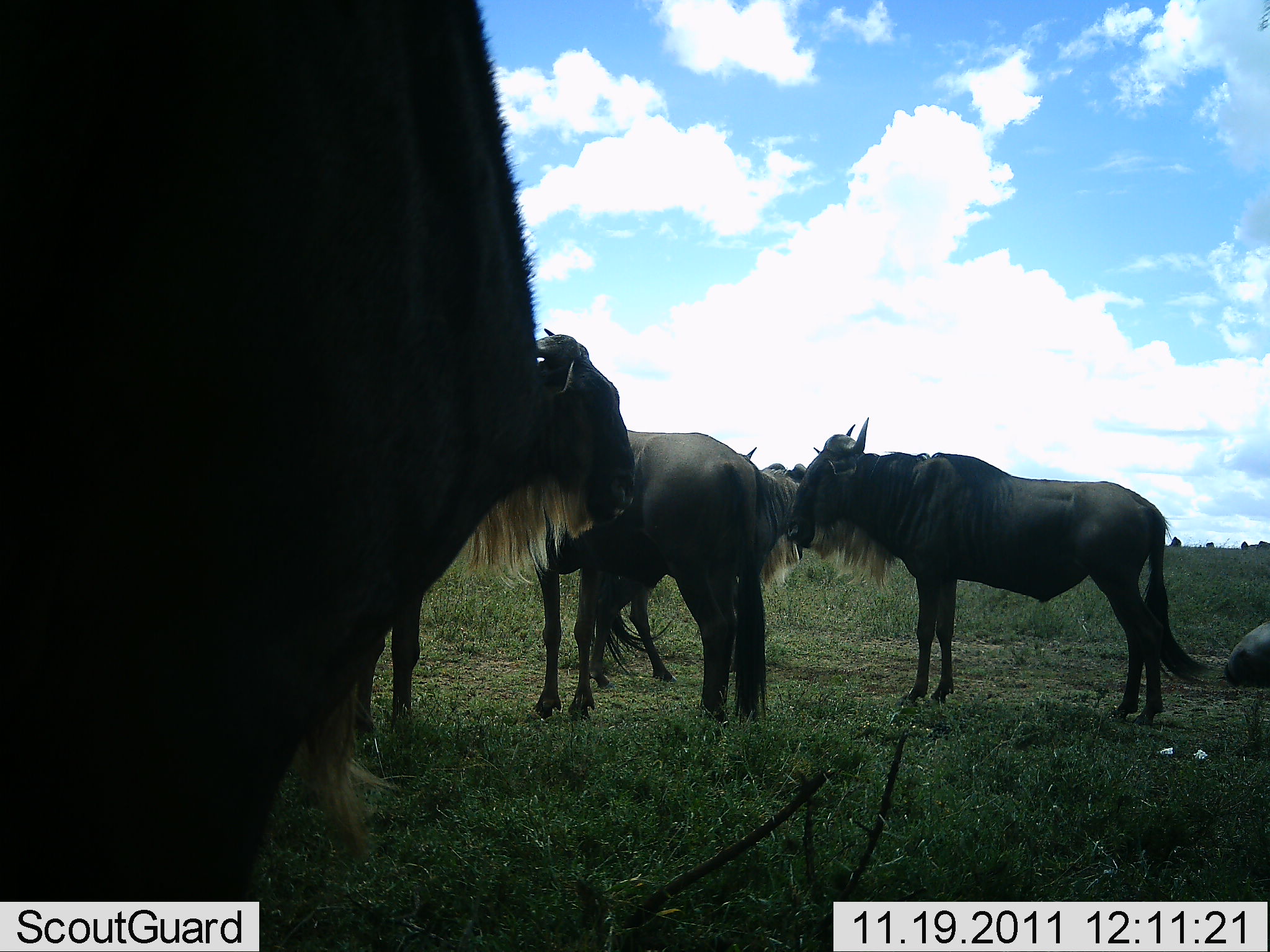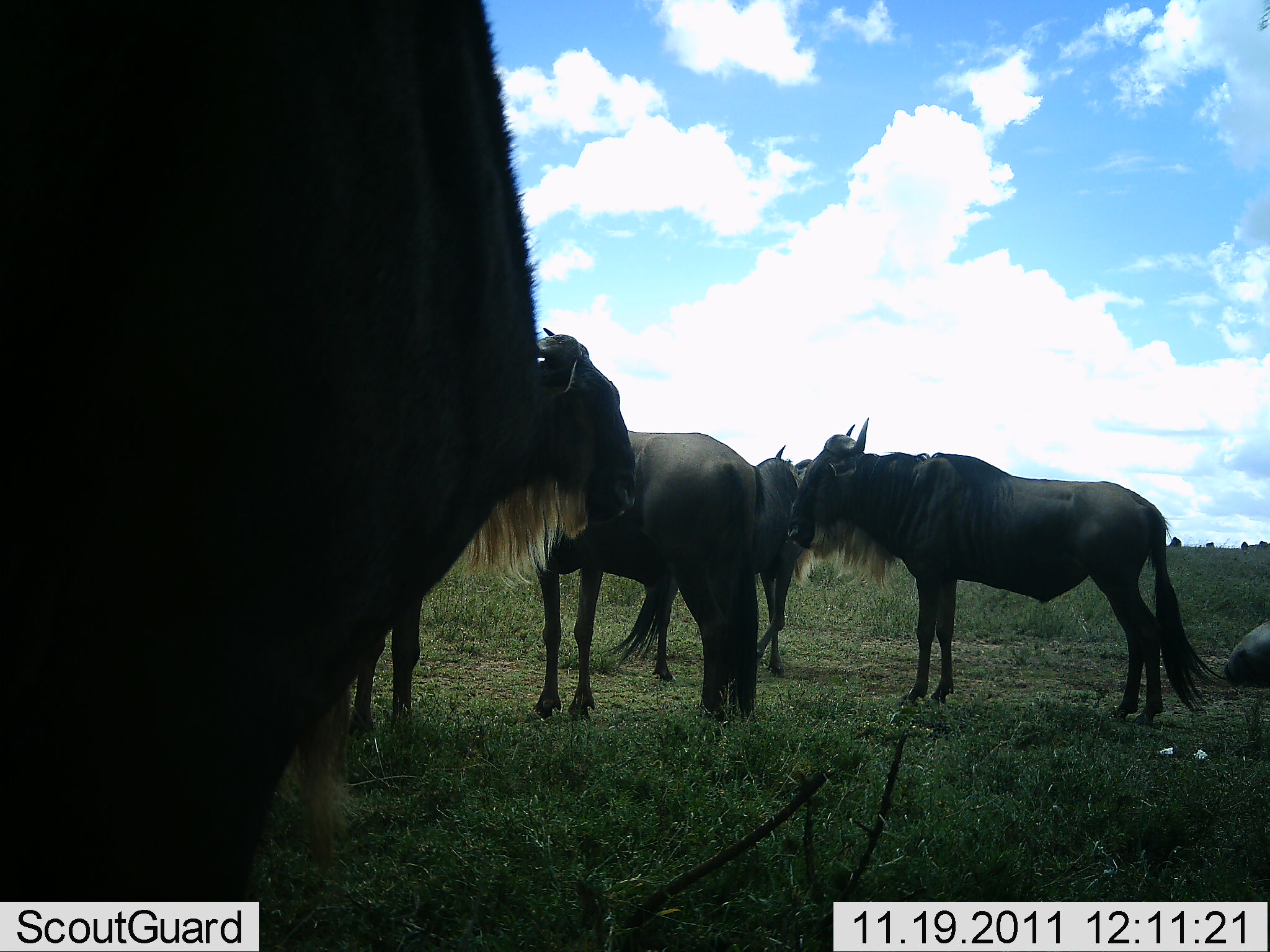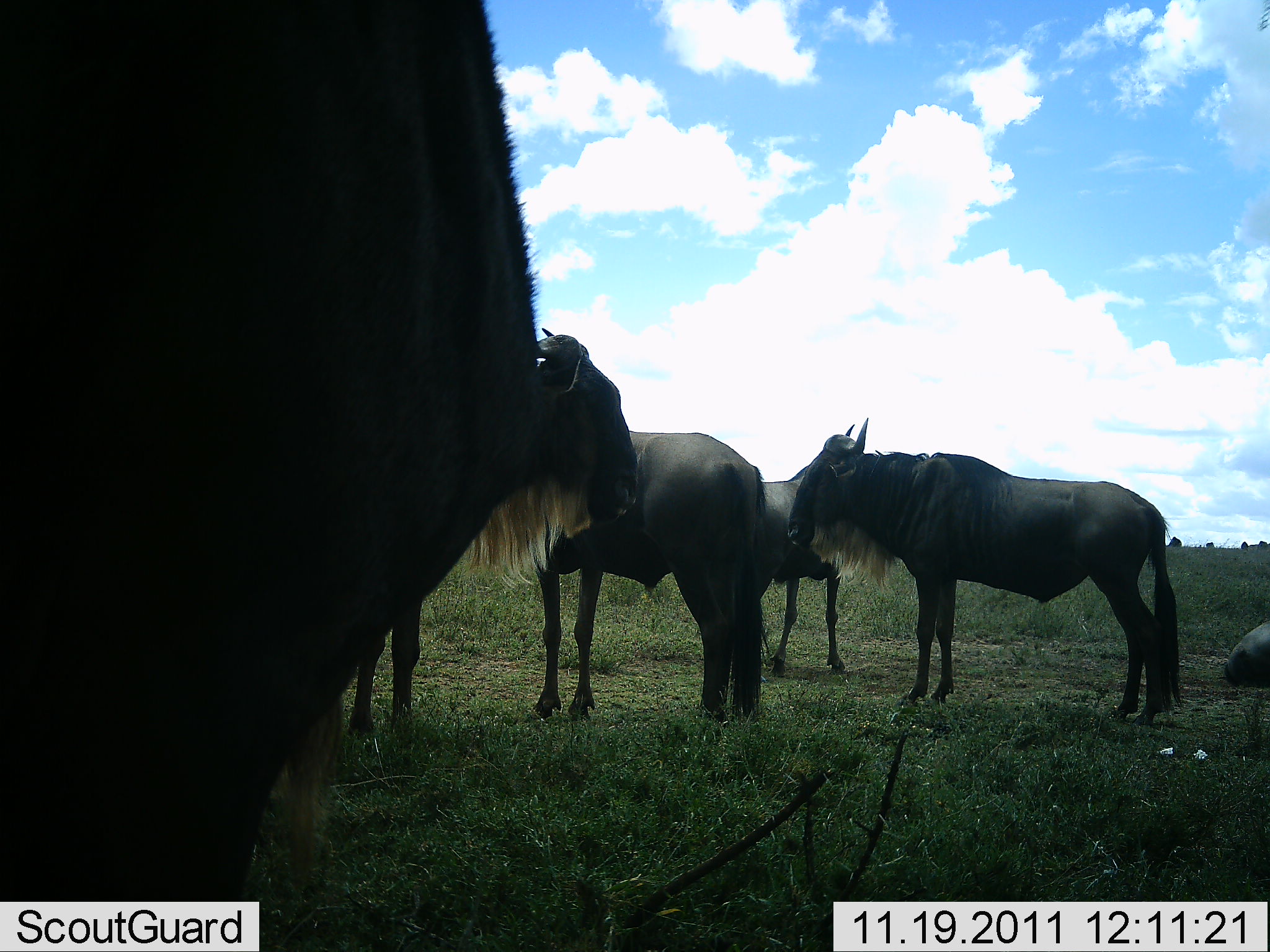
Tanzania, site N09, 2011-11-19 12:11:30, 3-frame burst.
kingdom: Animalia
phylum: Chordata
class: Mammalia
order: Artiodactyla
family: Bovidae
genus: Connochaetes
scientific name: Connochaetes taurinus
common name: blue wildebeest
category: wildebeest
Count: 6.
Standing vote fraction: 93%.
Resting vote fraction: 29%.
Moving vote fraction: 43%.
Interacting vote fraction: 7%.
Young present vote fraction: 0%.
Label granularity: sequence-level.